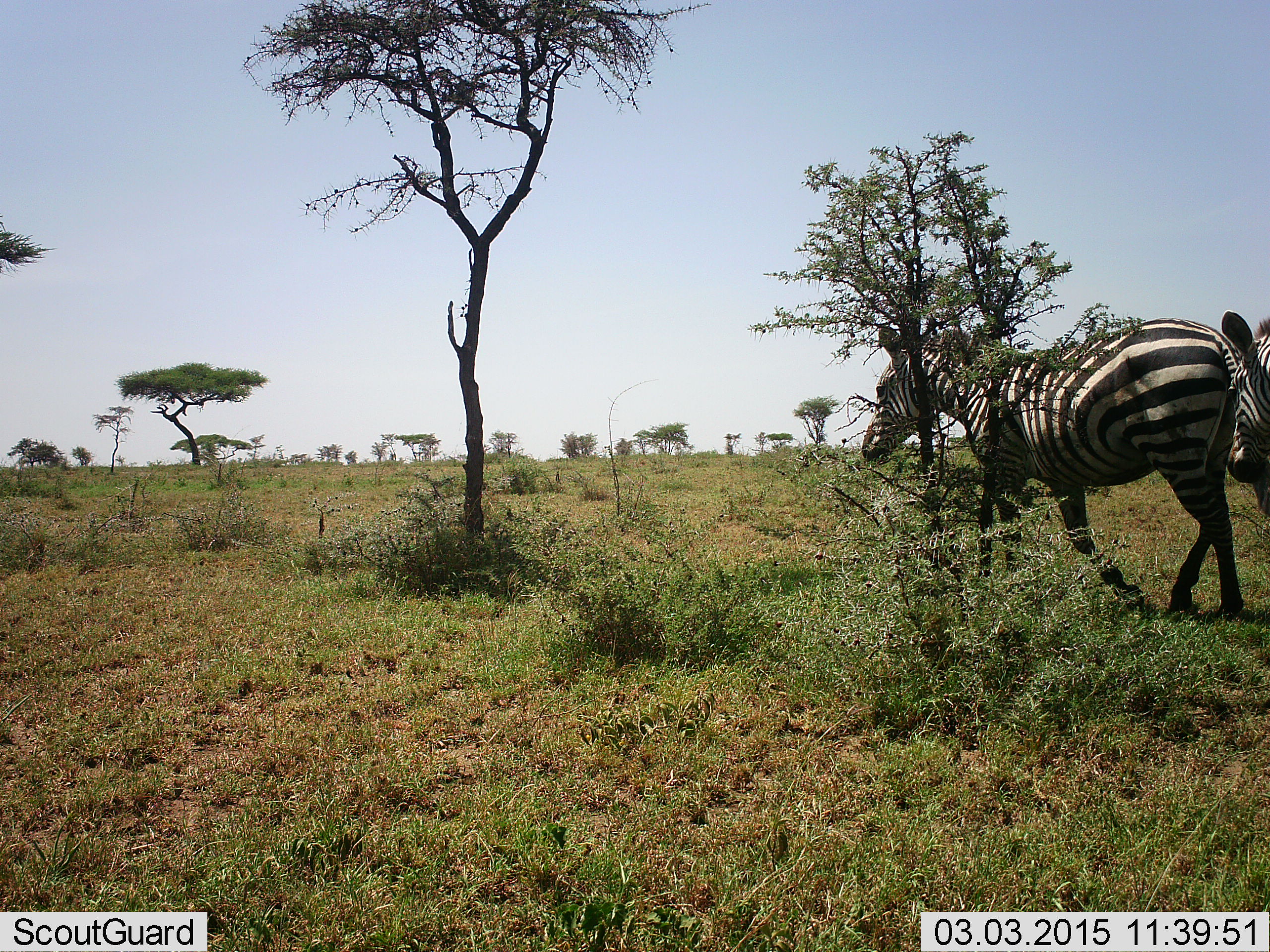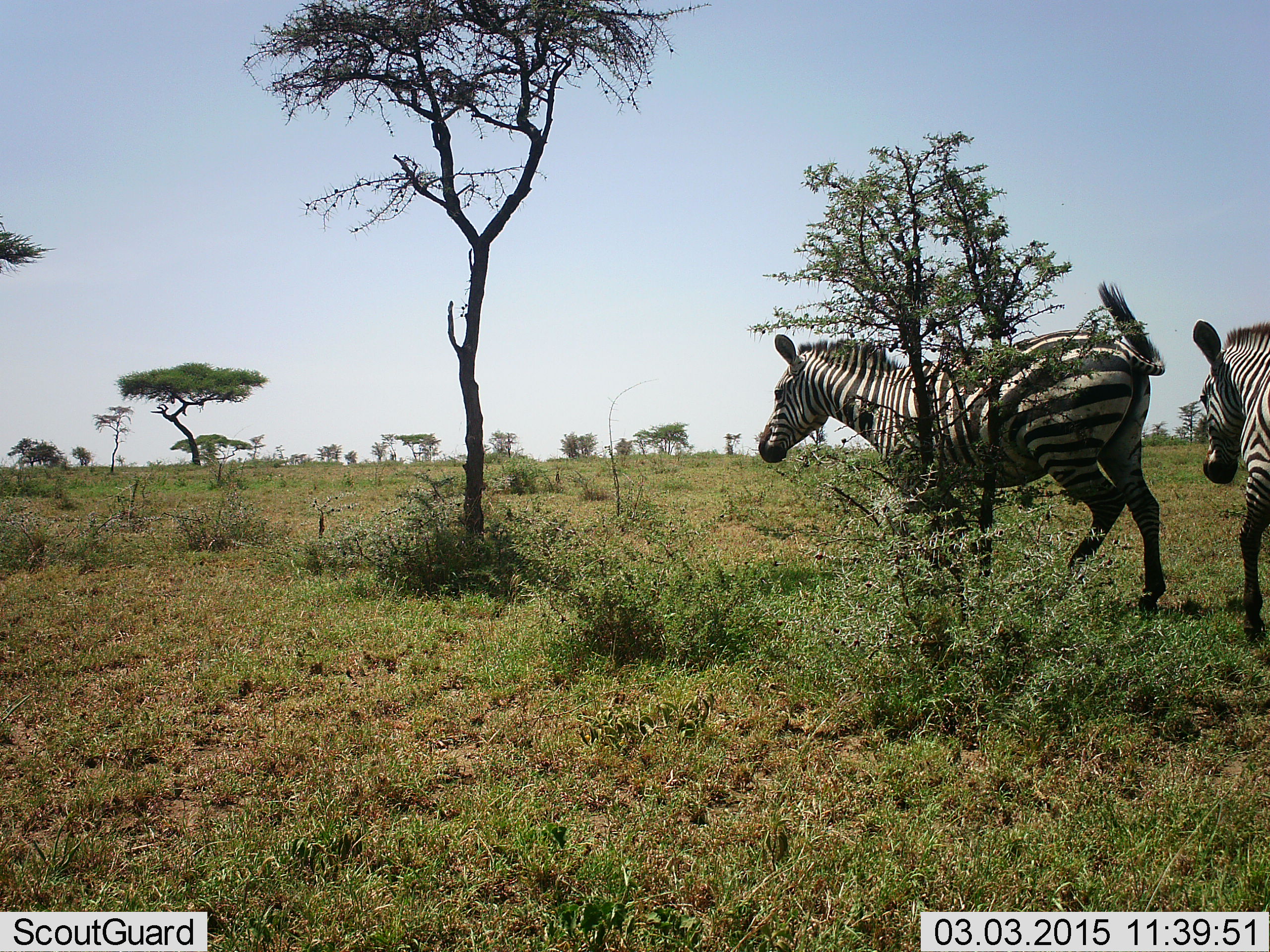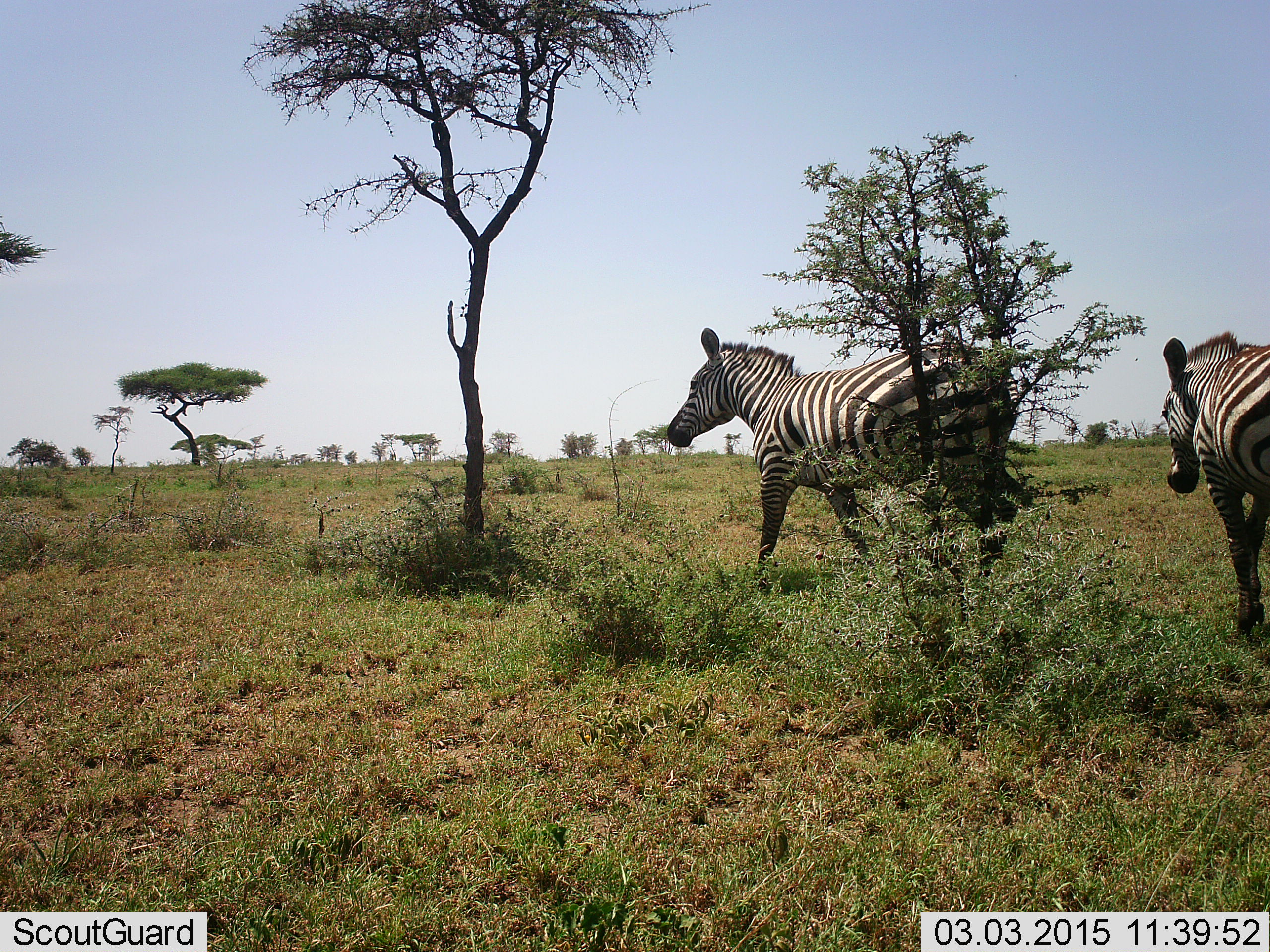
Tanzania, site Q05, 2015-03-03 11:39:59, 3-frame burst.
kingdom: Animalia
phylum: Chordata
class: Mammalia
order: Perissodactyla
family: Equidae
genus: Equus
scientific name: Equus quagga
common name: plains zebra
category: zebra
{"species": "zebra (plains zebra) (Equus quagga)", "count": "2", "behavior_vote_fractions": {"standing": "0%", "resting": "0%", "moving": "100%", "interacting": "0%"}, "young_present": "0%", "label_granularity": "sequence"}